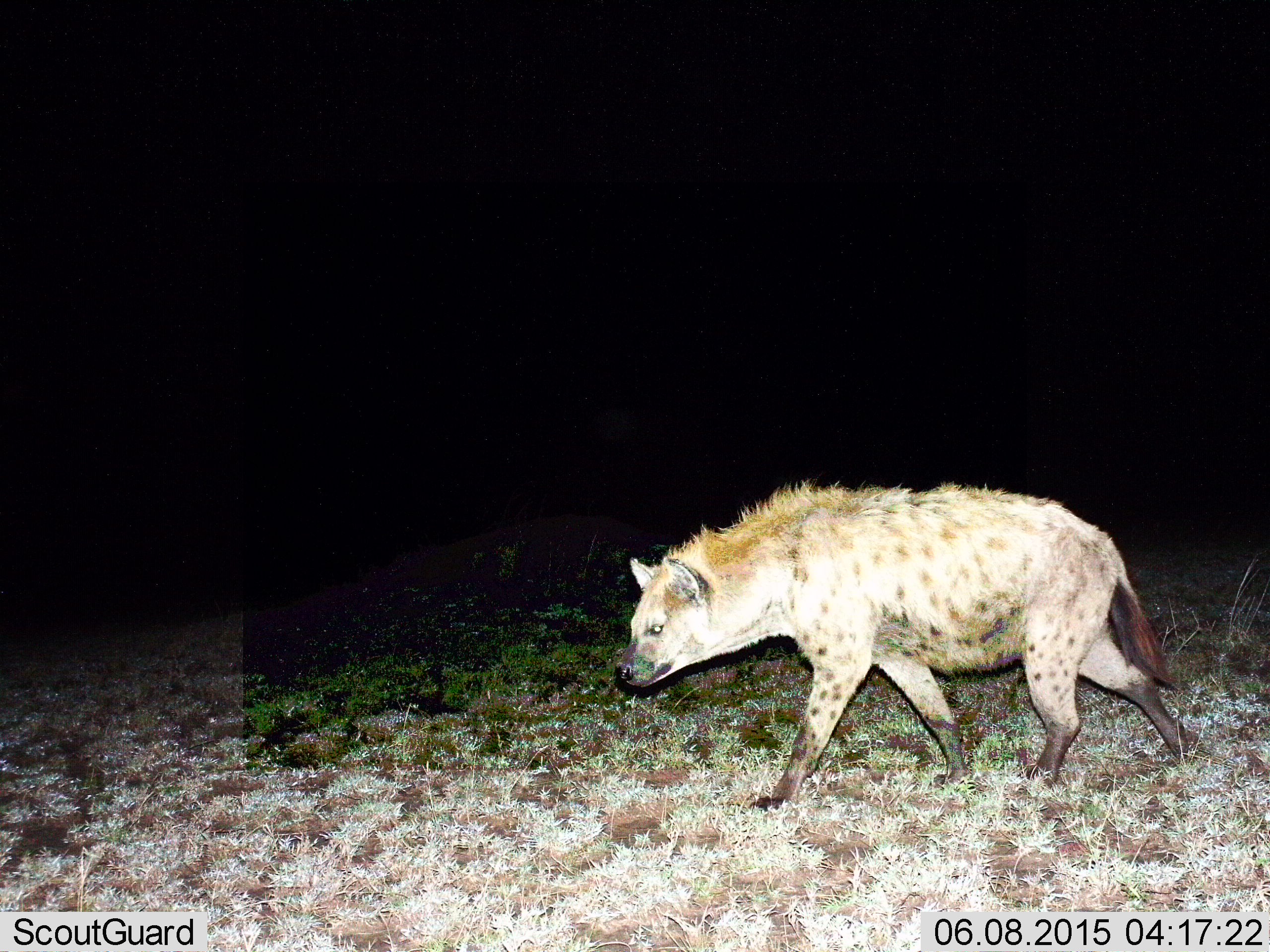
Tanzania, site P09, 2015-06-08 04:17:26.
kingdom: Animalia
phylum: Chordata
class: Mammalia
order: Carnivora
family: Hyaenidae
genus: Crocuta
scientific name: Crocuta crocuta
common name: spotted hyena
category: hyenaspotted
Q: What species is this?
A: Hyenaspotted (spotted hyena) (Crocuta crocuta).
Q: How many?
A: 1.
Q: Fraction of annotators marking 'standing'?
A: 10%.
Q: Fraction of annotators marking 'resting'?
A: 0%.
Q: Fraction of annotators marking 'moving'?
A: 90%.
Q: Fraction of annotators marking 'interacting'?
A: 0%.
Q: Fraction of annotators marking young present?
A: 0%.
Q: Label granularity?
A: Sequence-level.